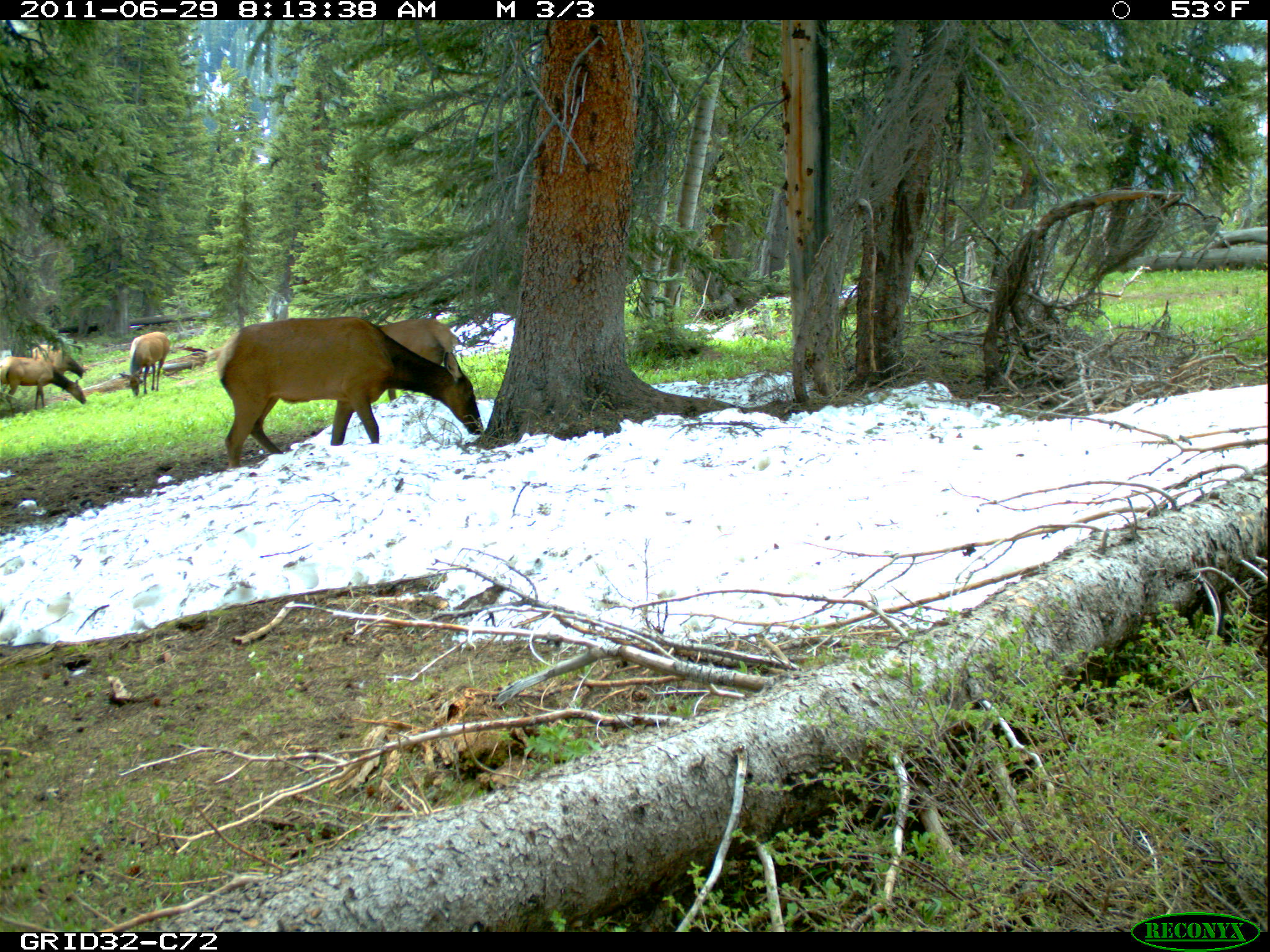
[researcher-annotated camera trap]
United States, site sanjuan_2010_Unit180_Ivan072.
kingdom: Animalia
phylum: Chordata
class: Mammalia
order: Artiodactyla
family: Cervidae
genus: Cervus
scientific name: Cervus elaphus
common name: red deer